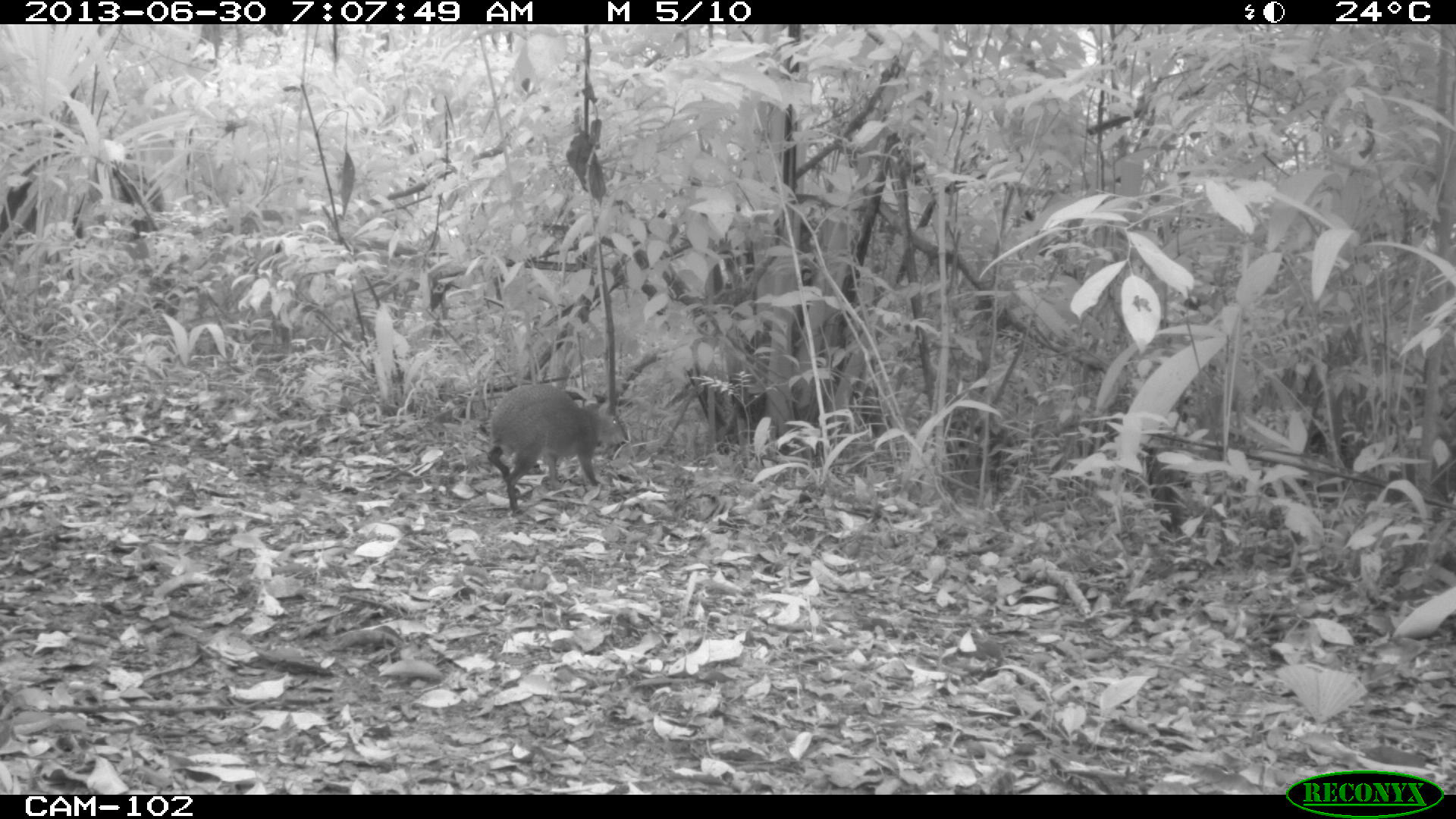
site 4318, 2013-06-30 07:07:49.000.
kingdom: Animalia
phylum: Chordata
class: Mammalia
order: Rodentia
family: Dasyproctidae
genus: Dasyprocta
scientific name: Dasyprocta punctata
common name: central american agouti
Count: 1.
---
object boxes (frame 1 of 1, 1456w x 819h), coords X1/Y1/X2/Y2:
dasyprocta punctata: 487/382/627/517